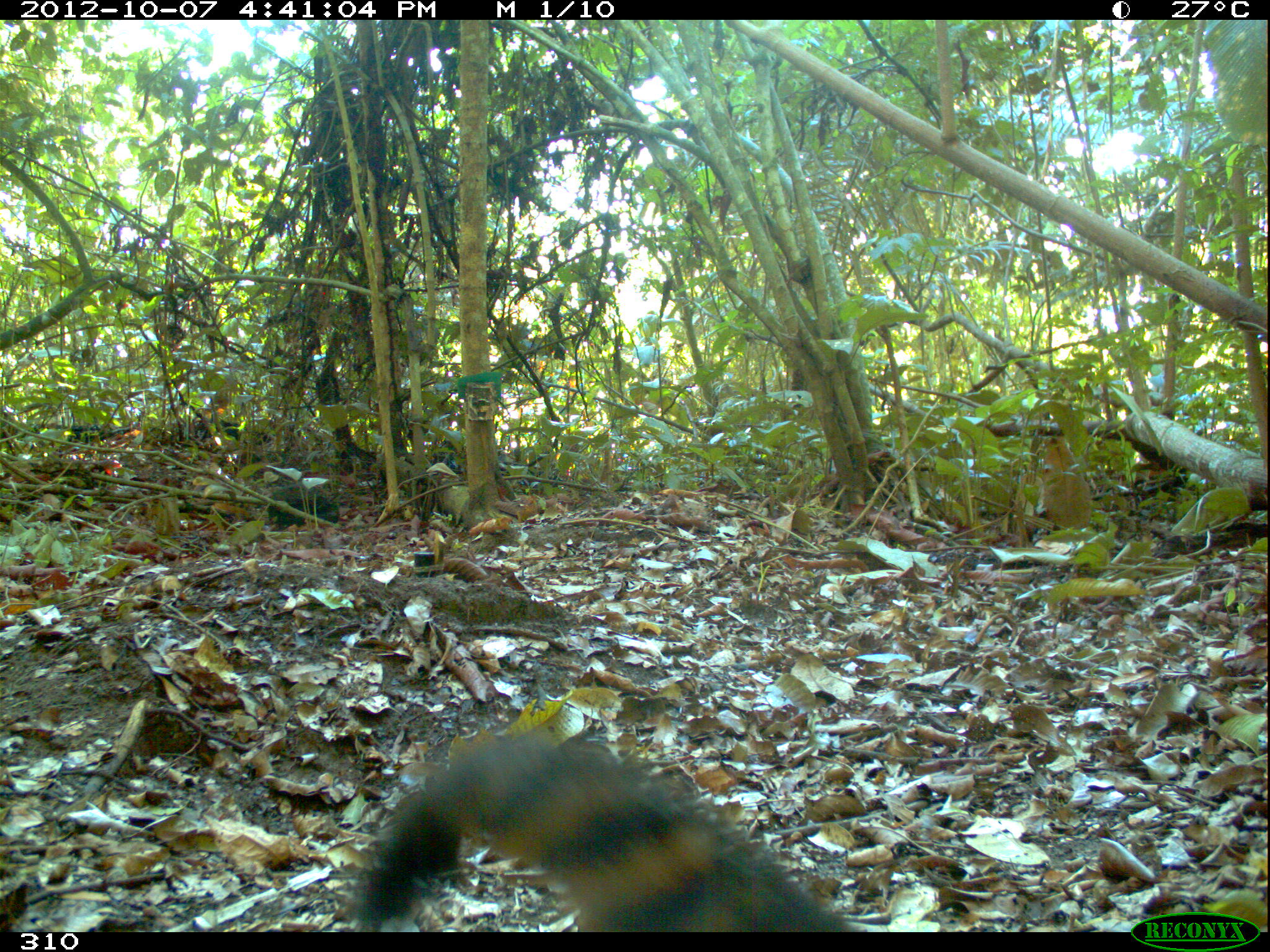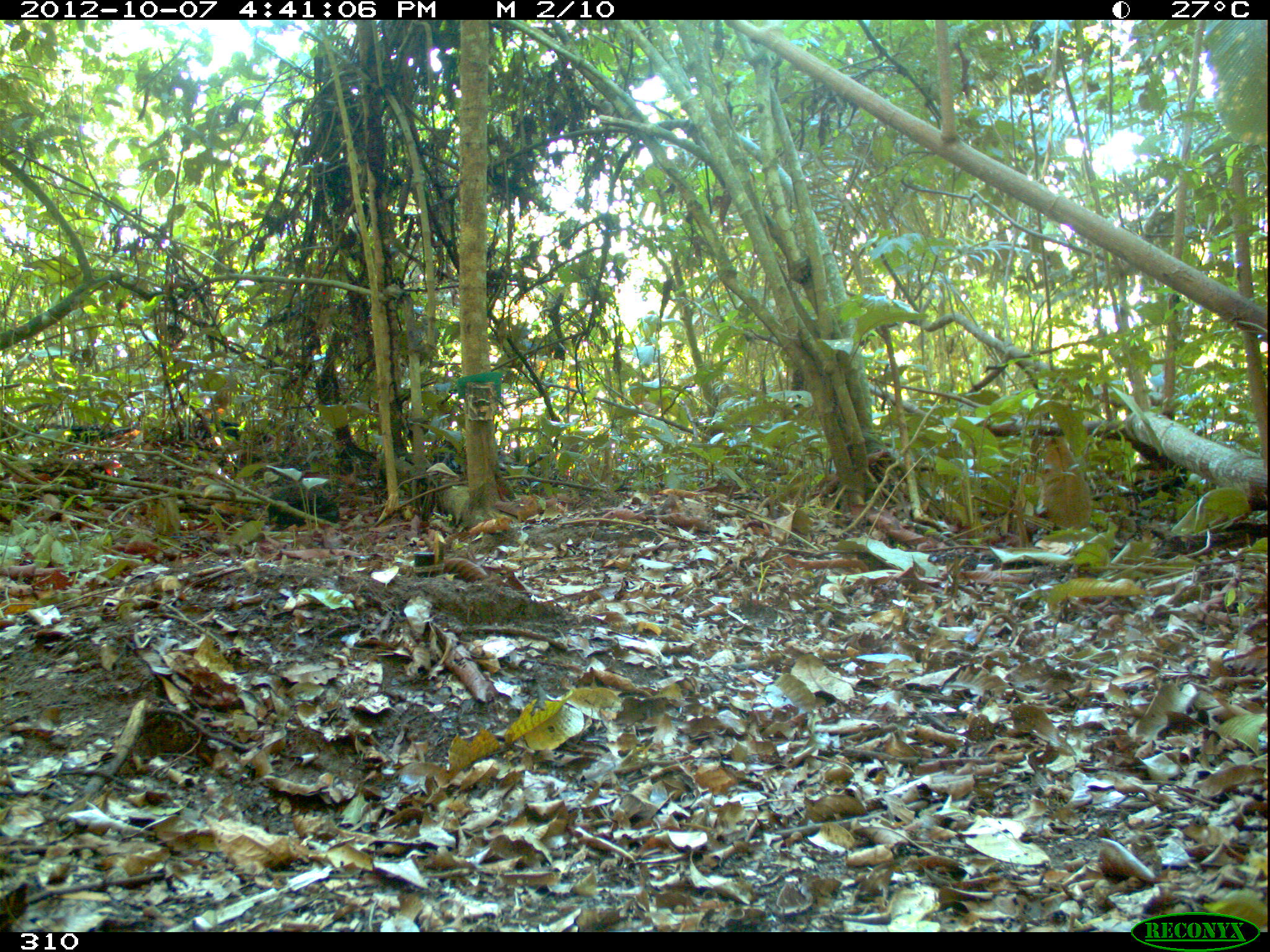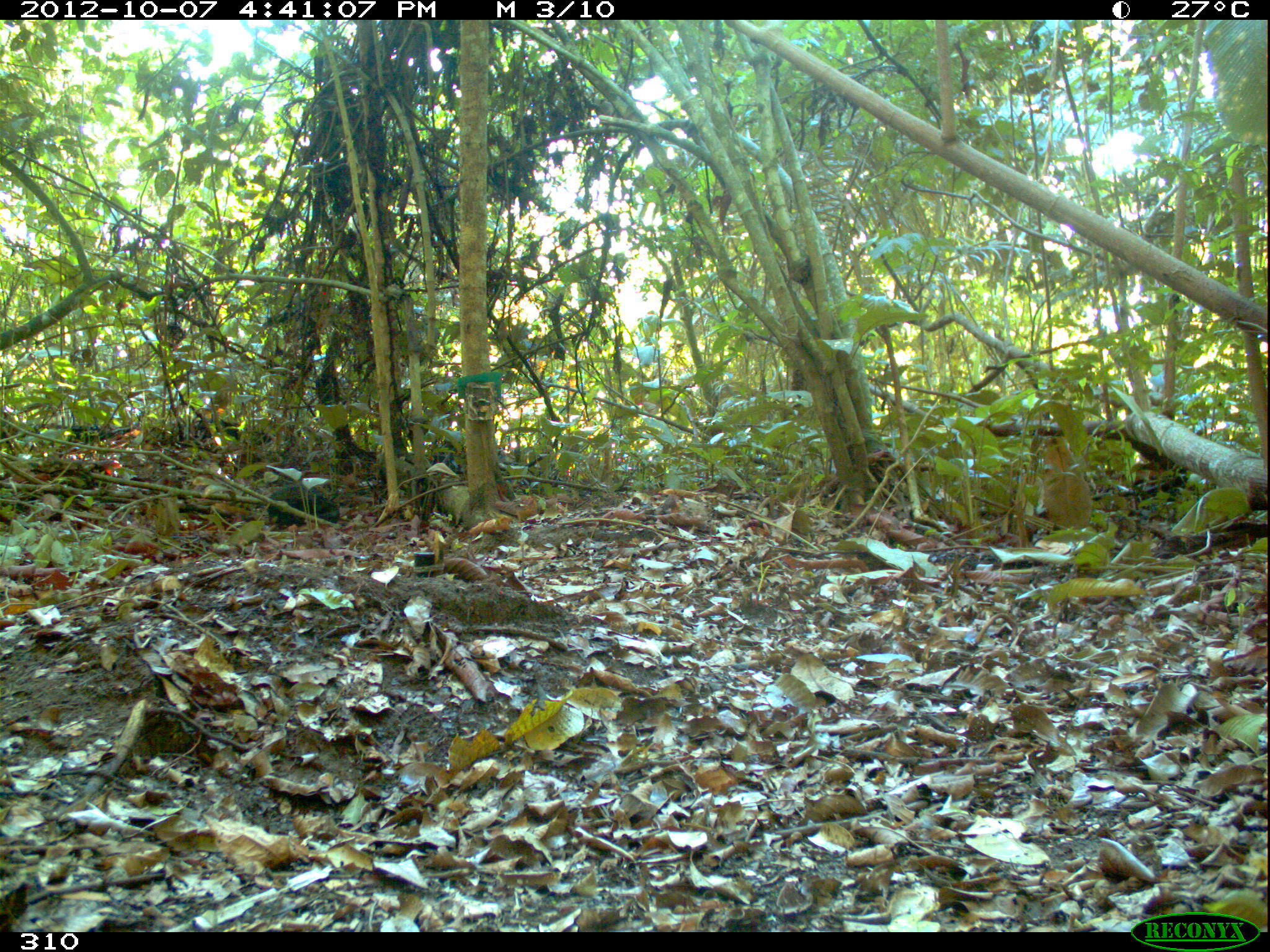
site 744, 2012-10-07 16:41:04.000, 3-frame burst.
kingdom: Animalia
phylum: Chordata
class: Mammalia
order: Carnivora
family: Procyonidae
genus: Nasua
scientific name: Nasua nasua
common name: south american coati